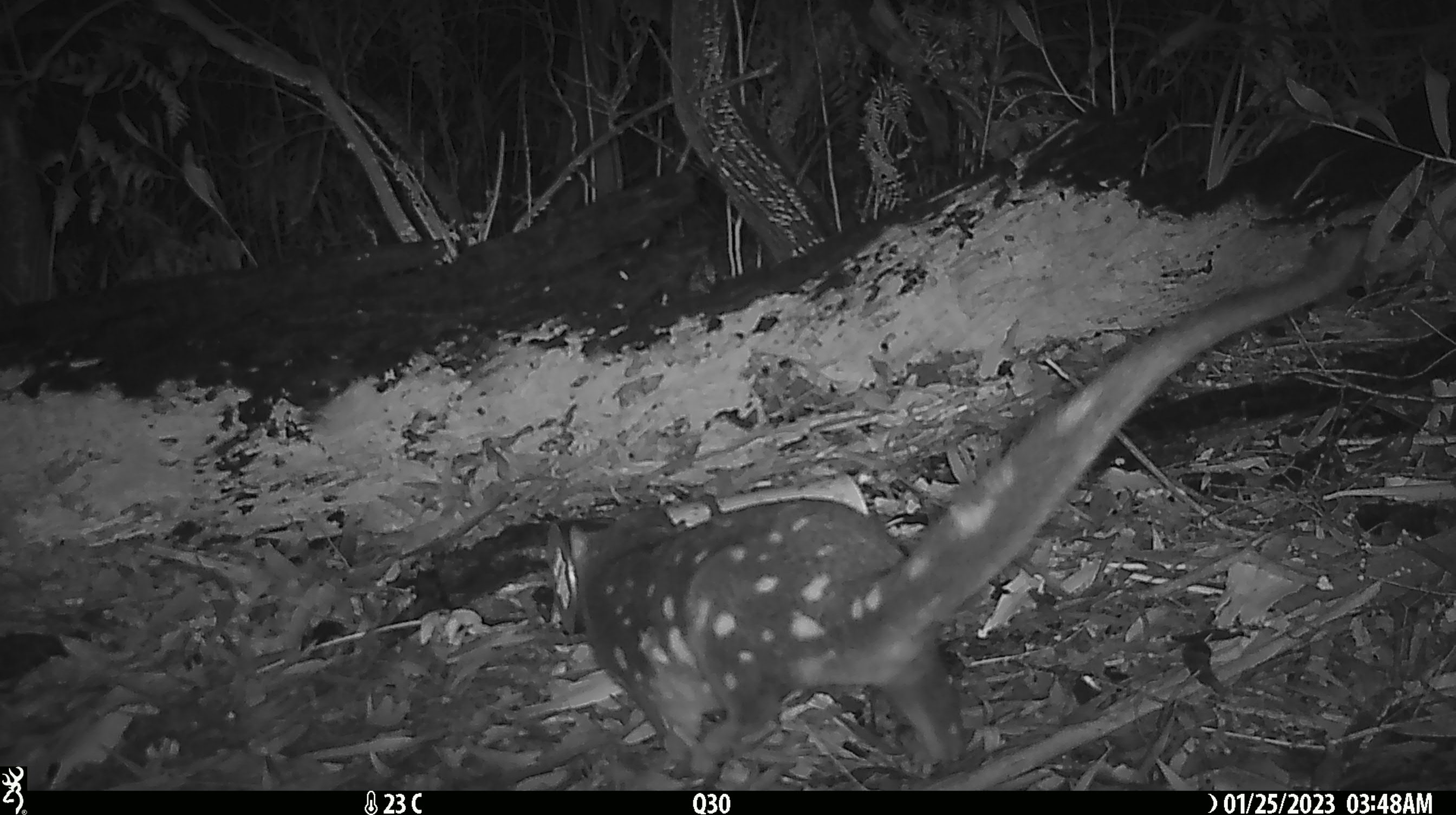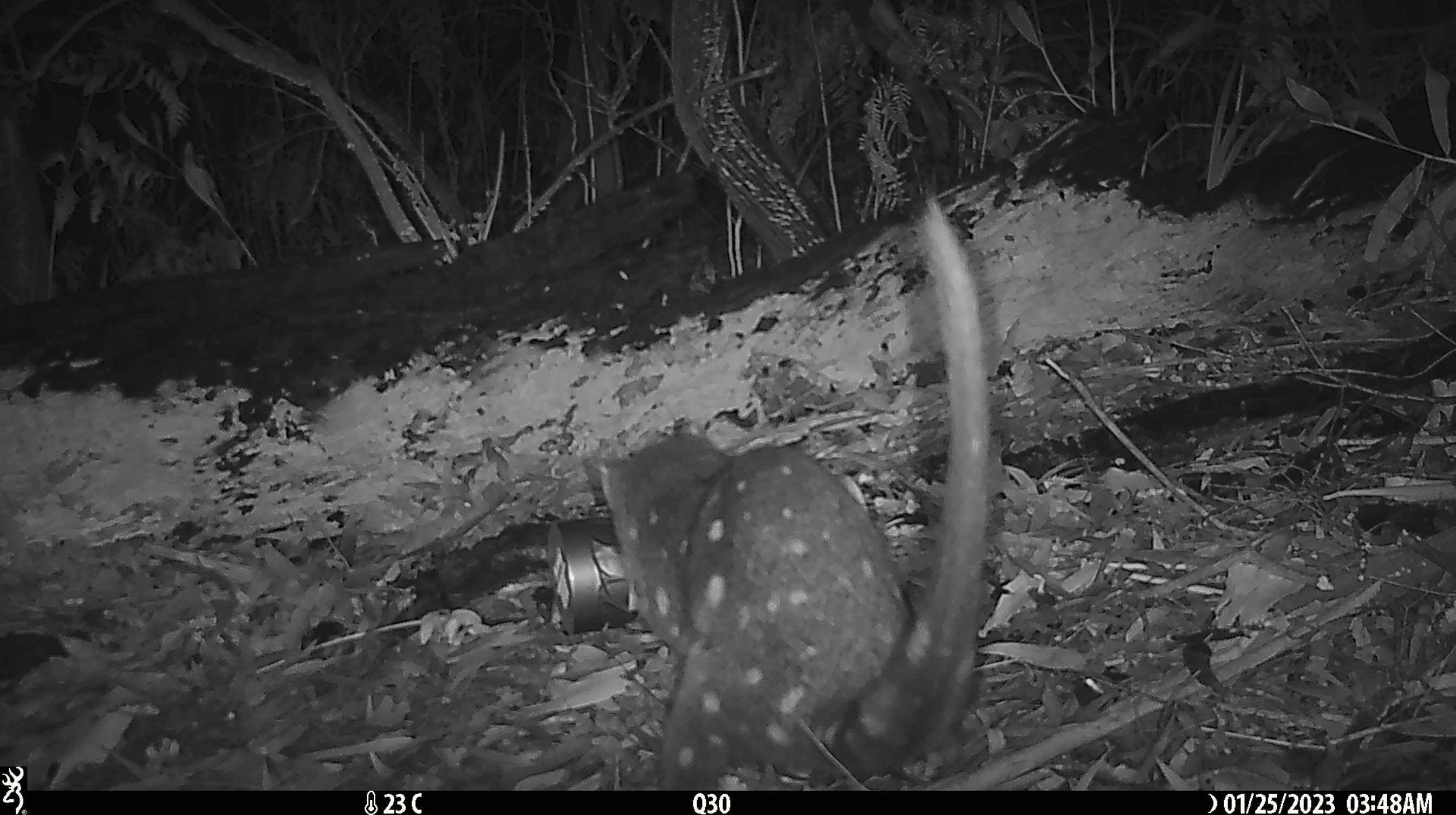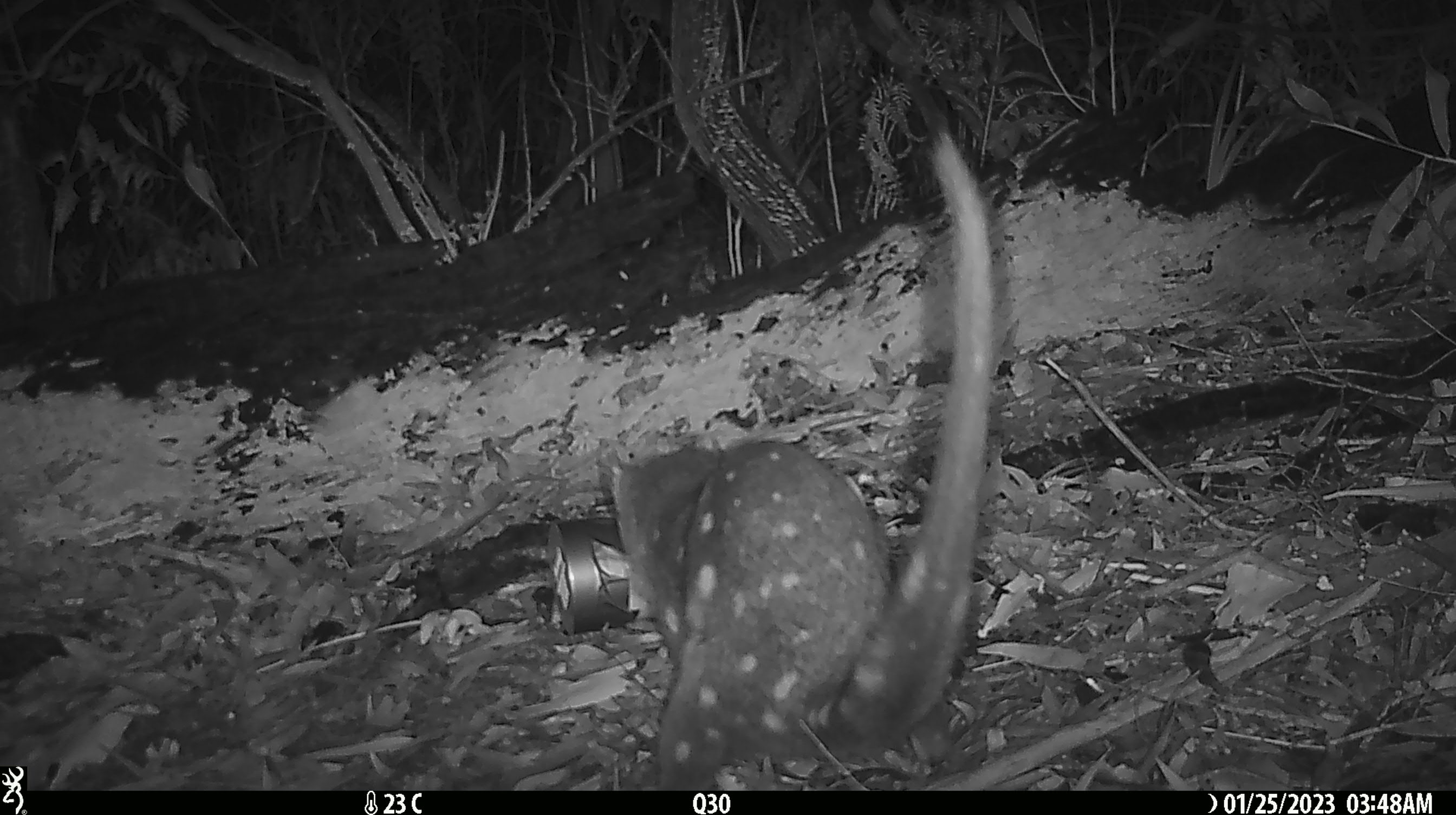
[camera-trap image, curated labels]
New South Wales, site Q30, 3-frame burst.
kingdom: Animalia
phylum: Chordata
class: Mammalia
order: Dasyuromorphia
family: Dasyuridae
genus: Dasyurus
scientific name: Dasyurus maculatus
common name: spotted-tailed quoll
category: quoll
Quoll (spotted-tailed quoll) (Dasyurus maculatus).